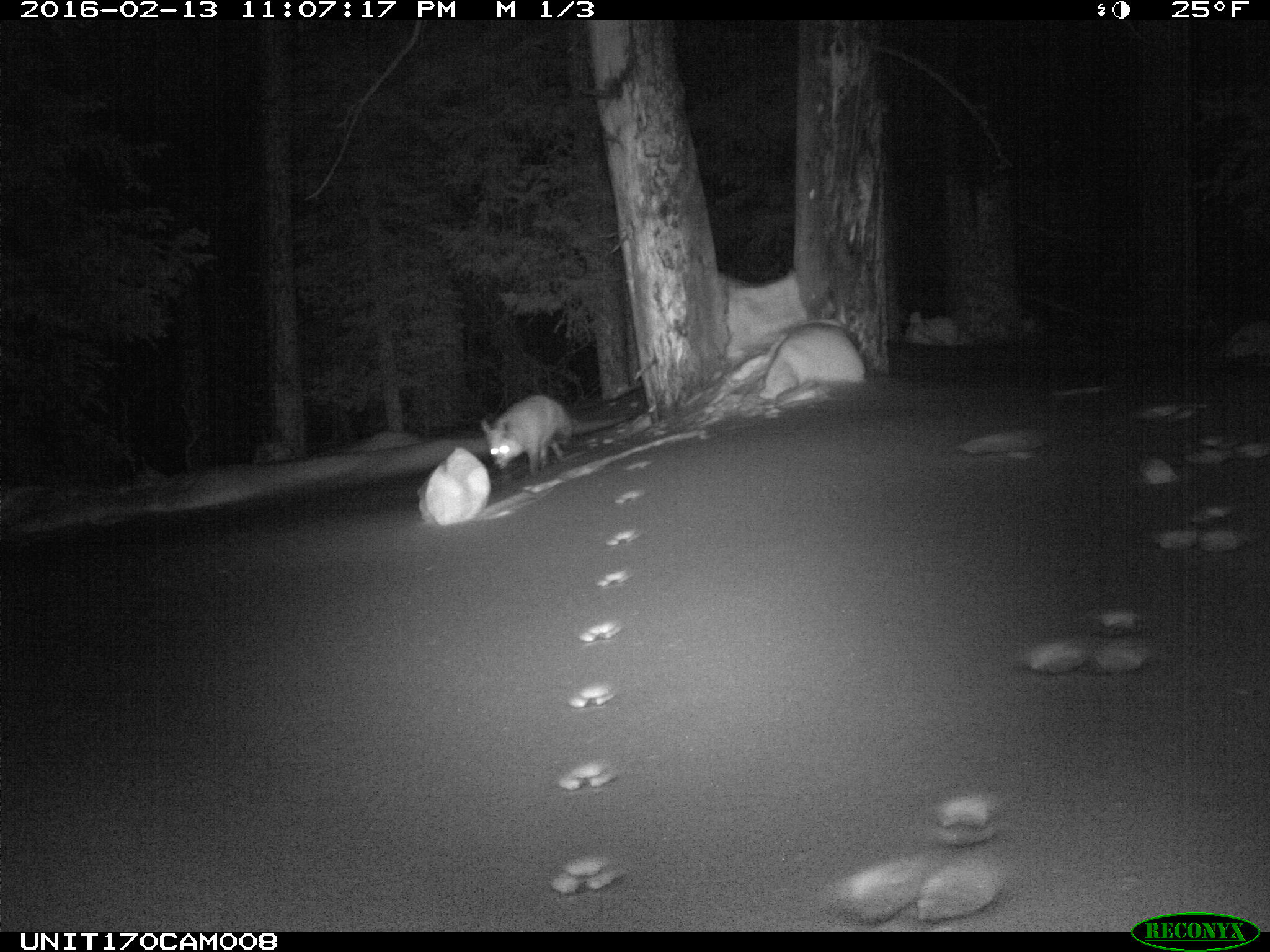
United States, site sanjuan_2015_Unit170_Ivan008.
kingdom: Animalia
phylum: Chordata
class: Mammalia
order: Carnivora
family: Canidae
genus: Vulpes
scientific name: Vulpes vulpes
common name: red fox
Vulpes vulpes (red fox).